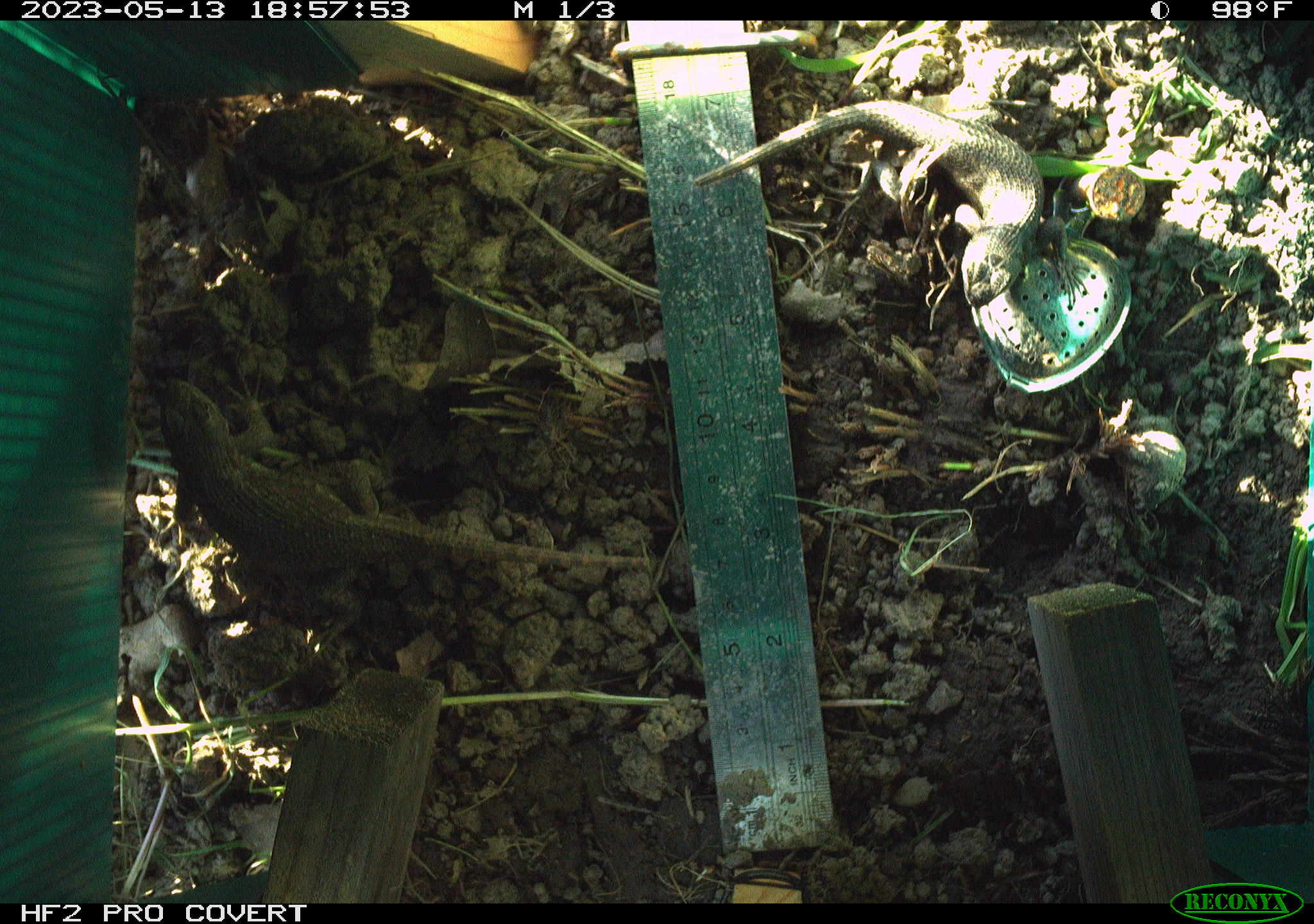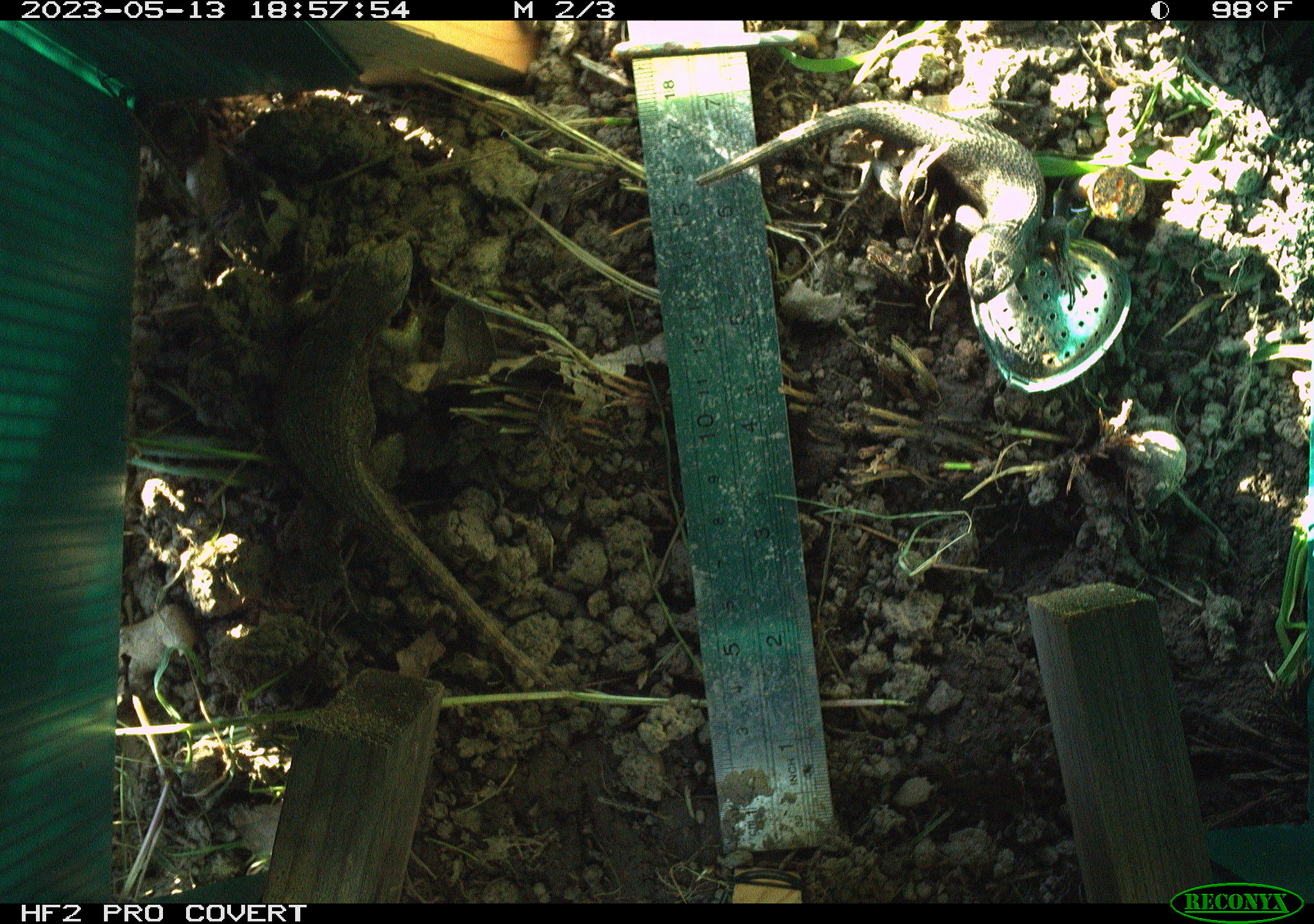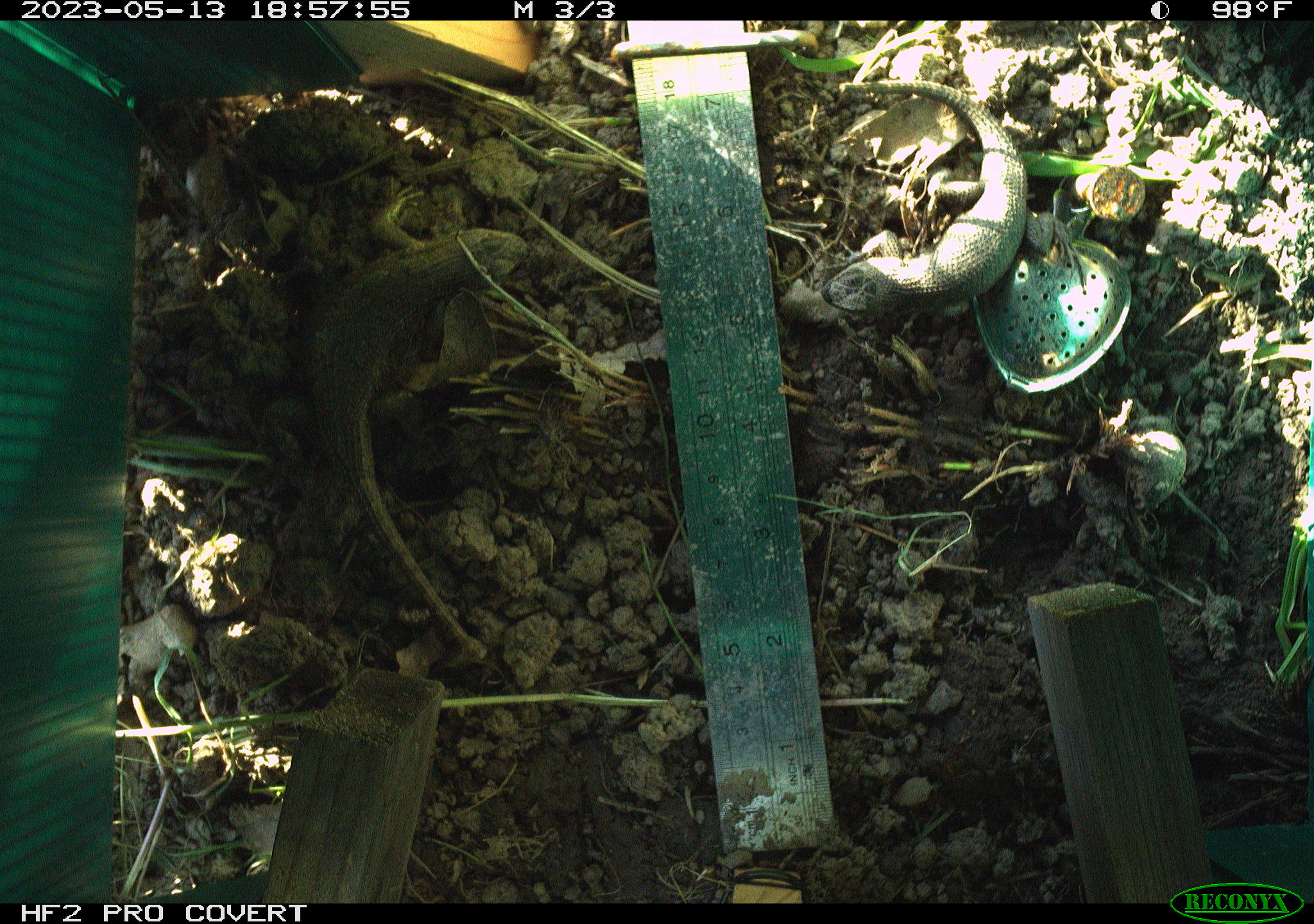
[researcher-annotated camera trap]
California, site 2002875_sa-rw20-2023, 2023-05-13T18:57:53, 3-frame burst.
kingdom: Animalia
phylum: Chordata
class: Reptilia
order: Squamata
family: Phrynosomatidae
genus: Sceloporus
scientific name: Sceloporus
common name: spiny lizards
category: sceloporus species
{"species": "sceloporus species (spiny lizards) (Sceloporus)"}